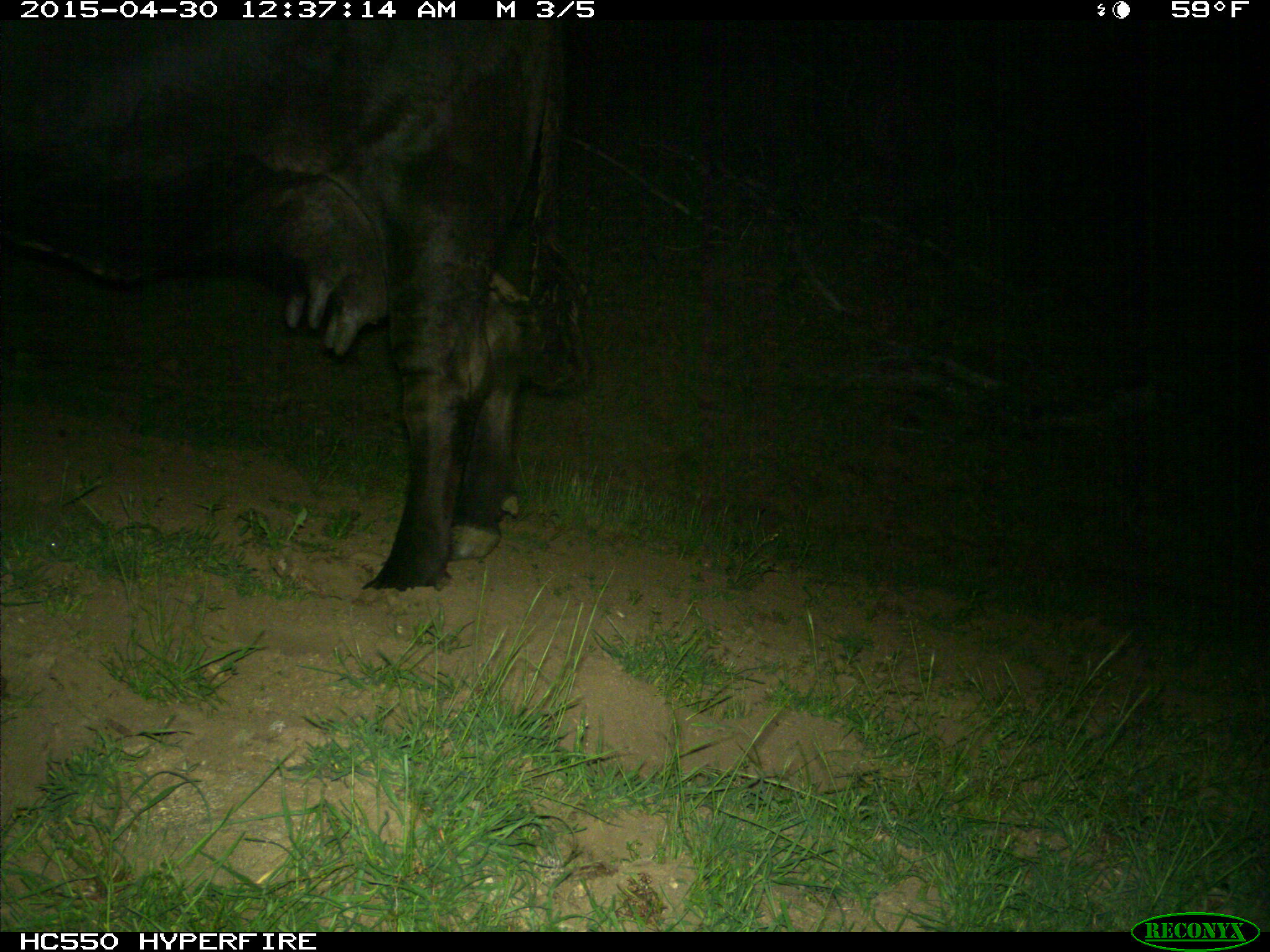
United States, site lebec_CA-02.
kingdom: Animalia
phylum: Chordata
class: Mammalia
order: Artiodactyla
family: Bovidae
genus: Bos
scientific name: Bos taurus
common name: domestic cow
Bos taurus (domestic cow).